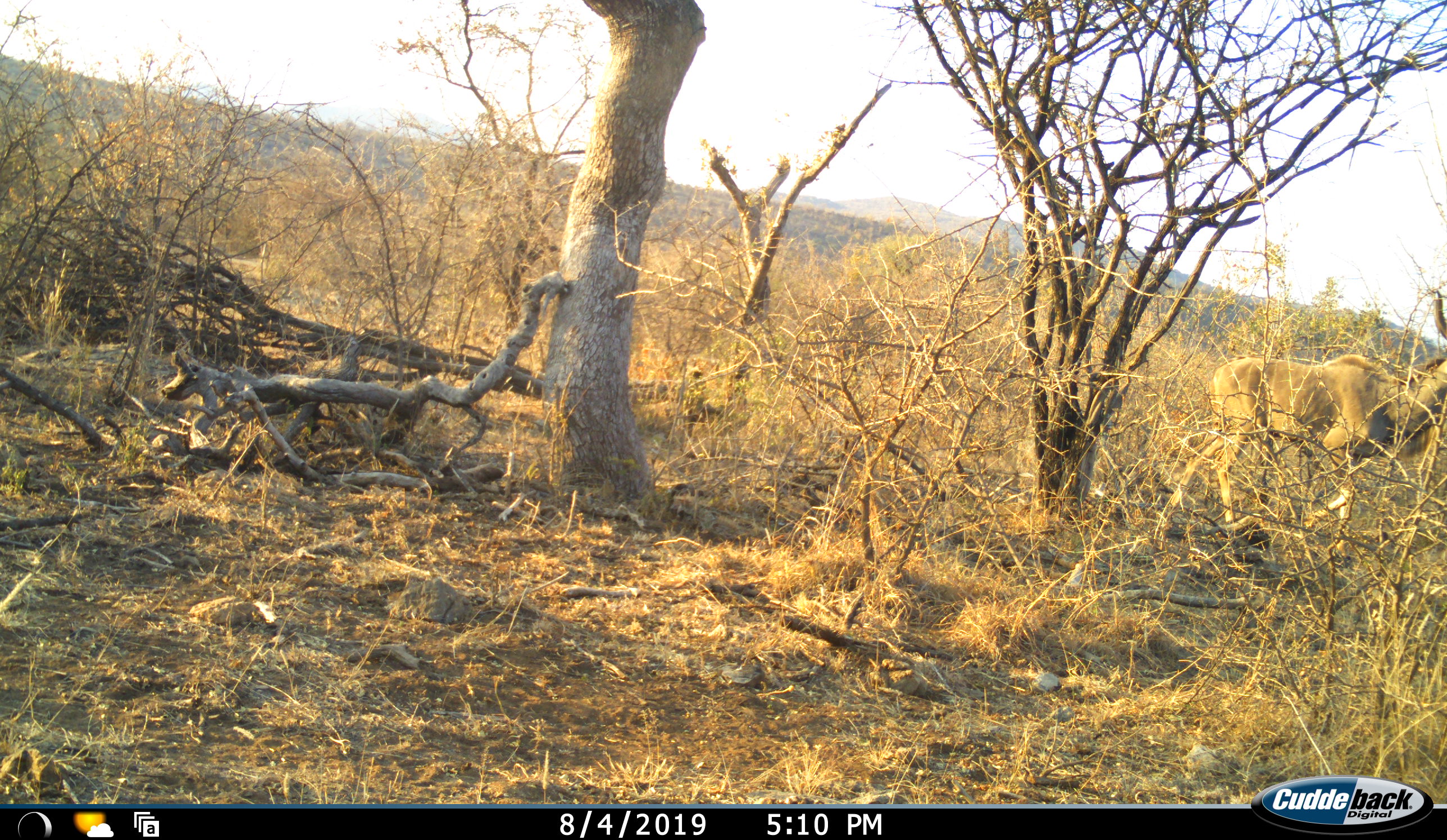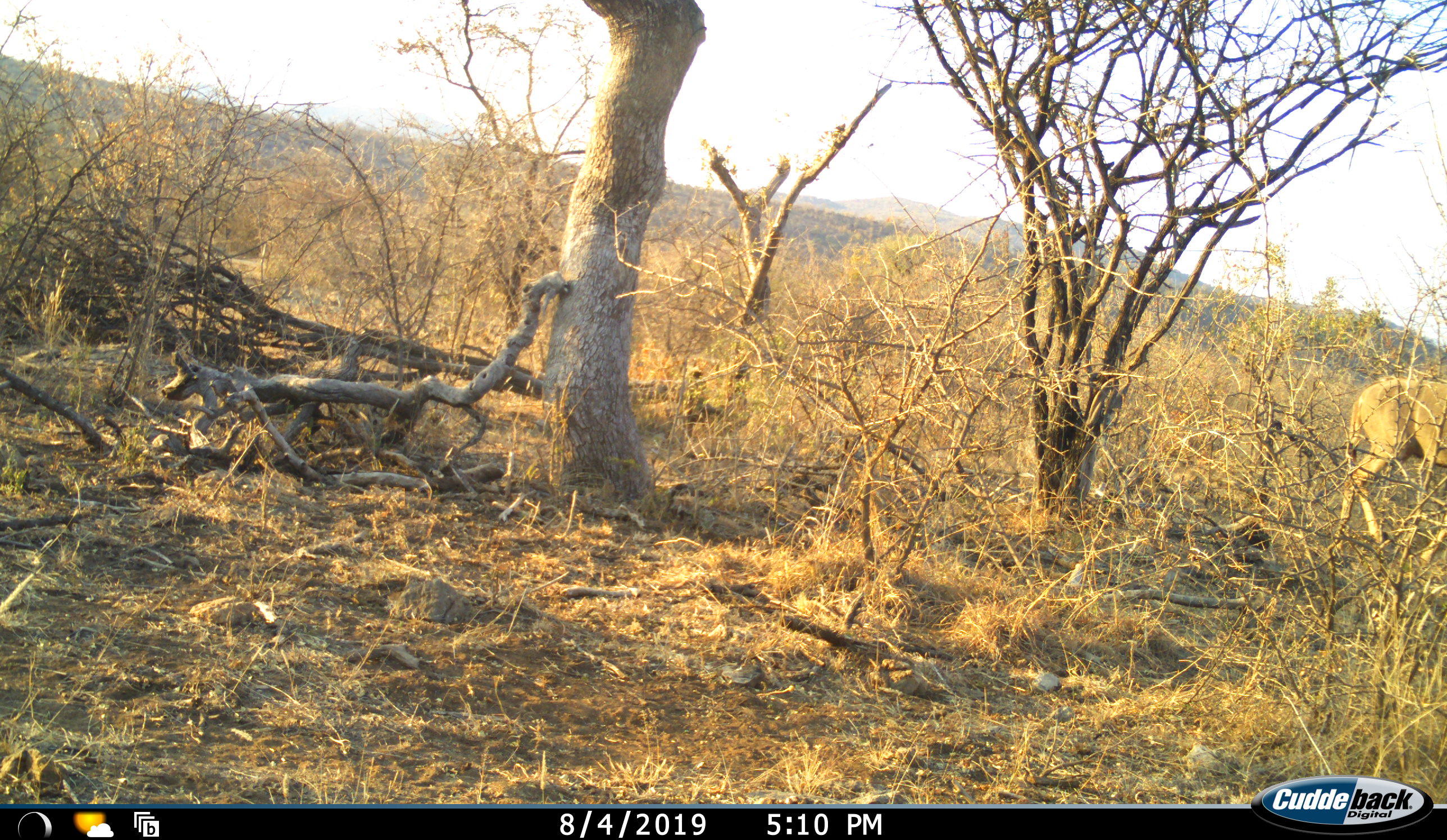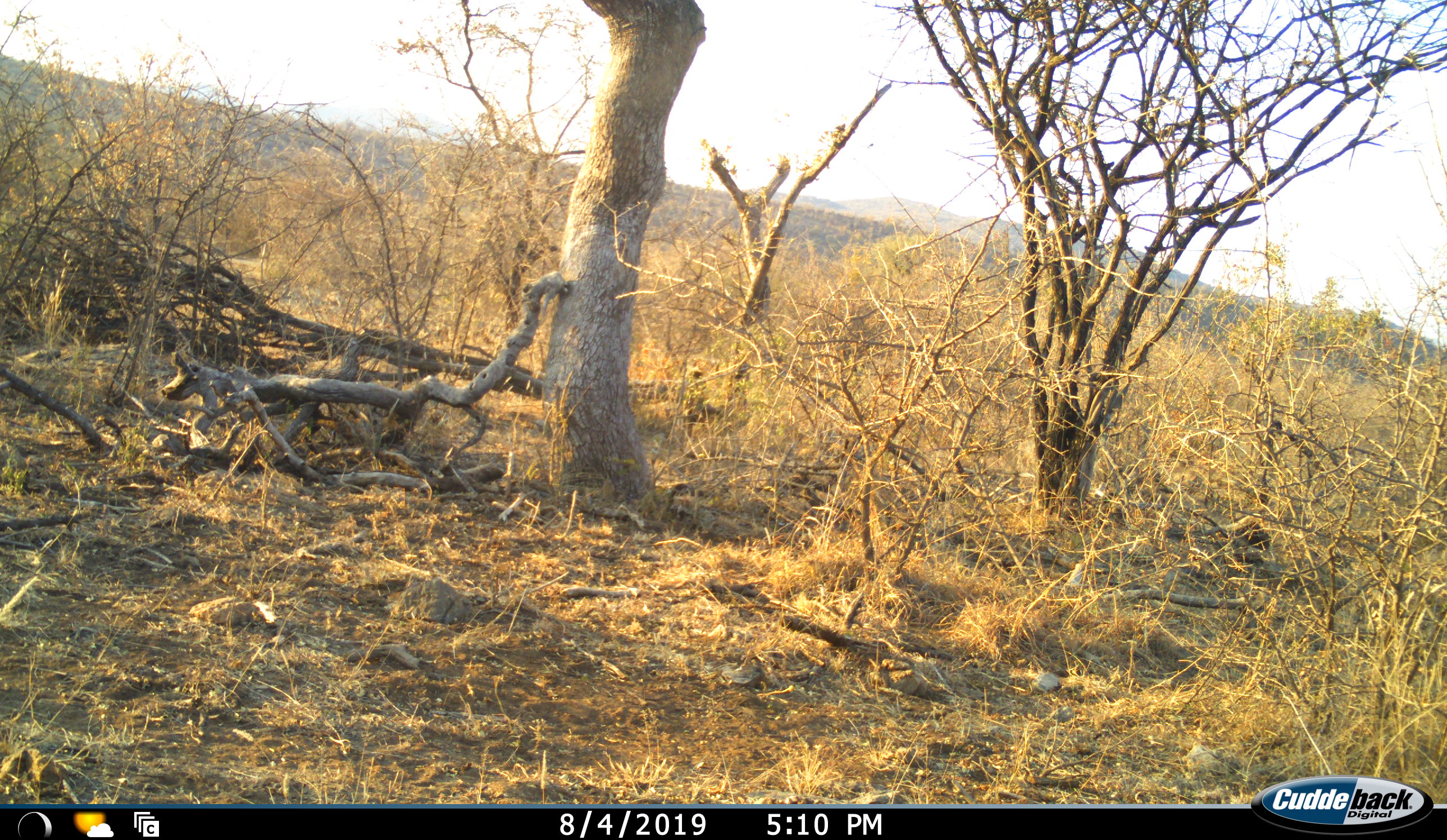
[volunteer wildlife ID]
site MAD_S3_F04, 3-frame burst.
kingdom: Animalia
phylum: Chordata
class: Mammalia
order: Artiodactyla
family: Bovidae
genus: Tragelaphus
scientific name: Tragelaphus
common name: kudu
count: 1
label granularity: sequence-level